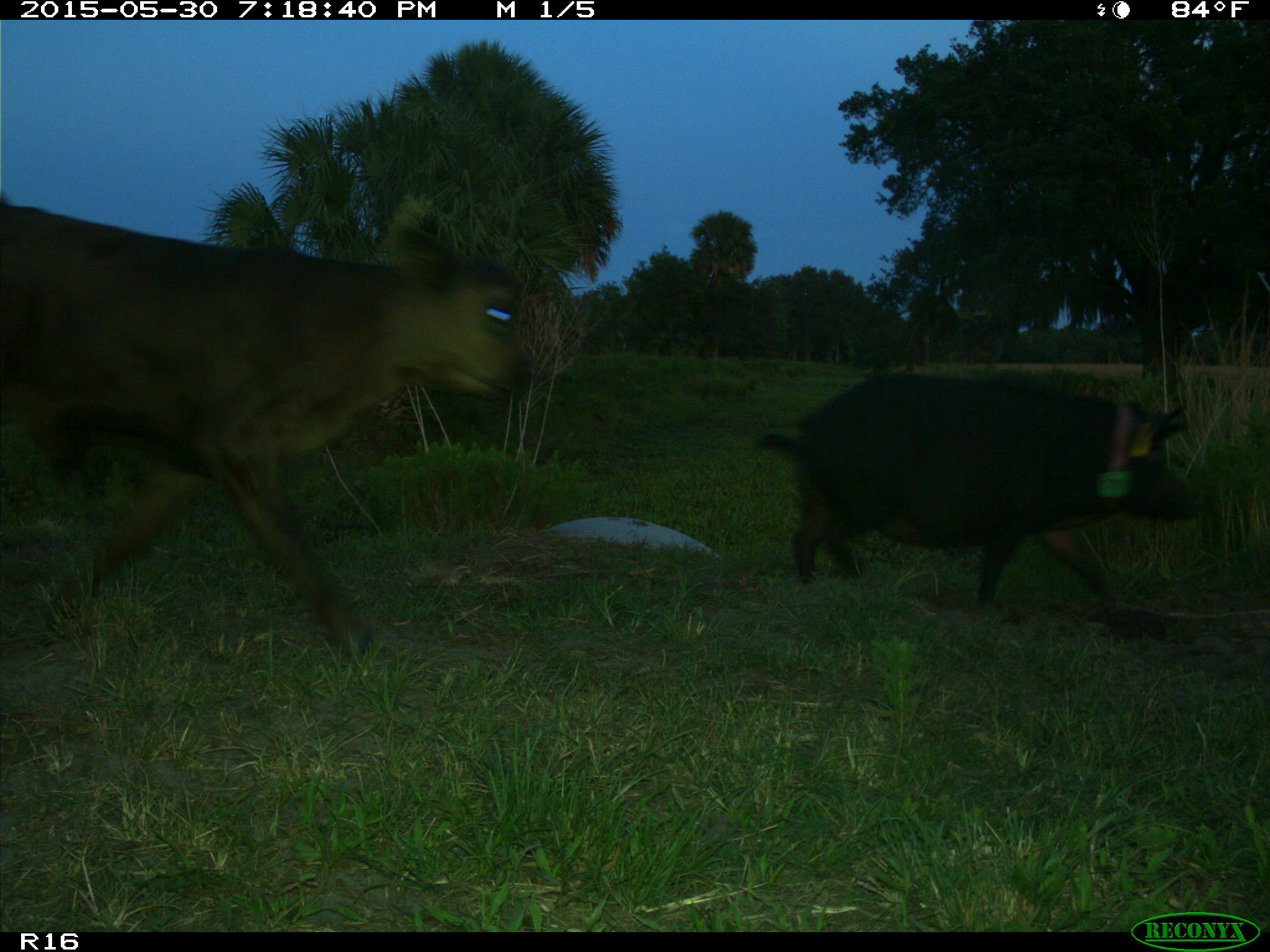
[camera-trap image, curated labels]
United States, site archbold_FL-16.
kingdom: Animalia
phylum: Chordata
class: Mammalia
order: Artiodactyla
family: Suidae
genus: Sus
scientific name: Sus scrofa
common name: wild boar